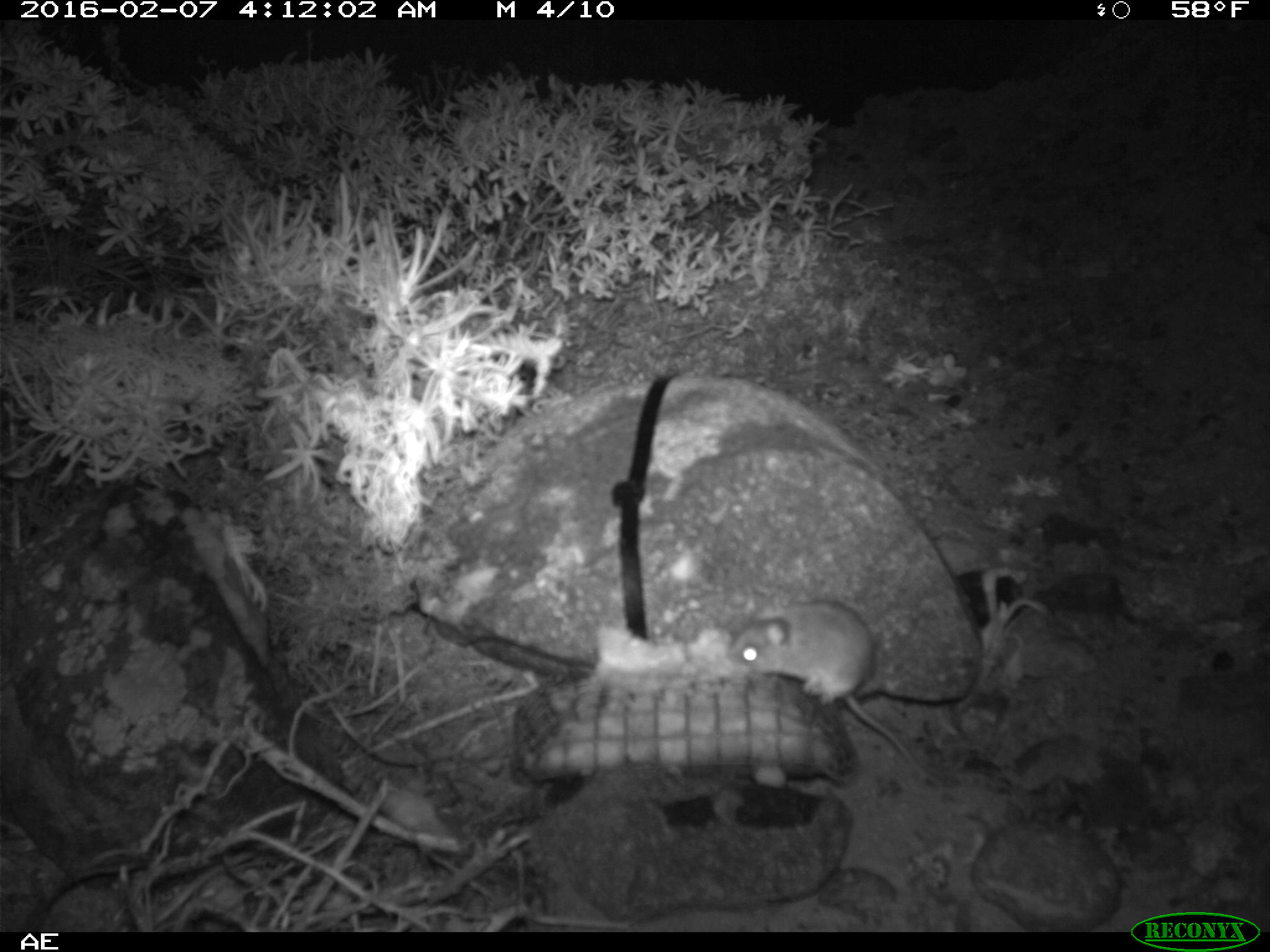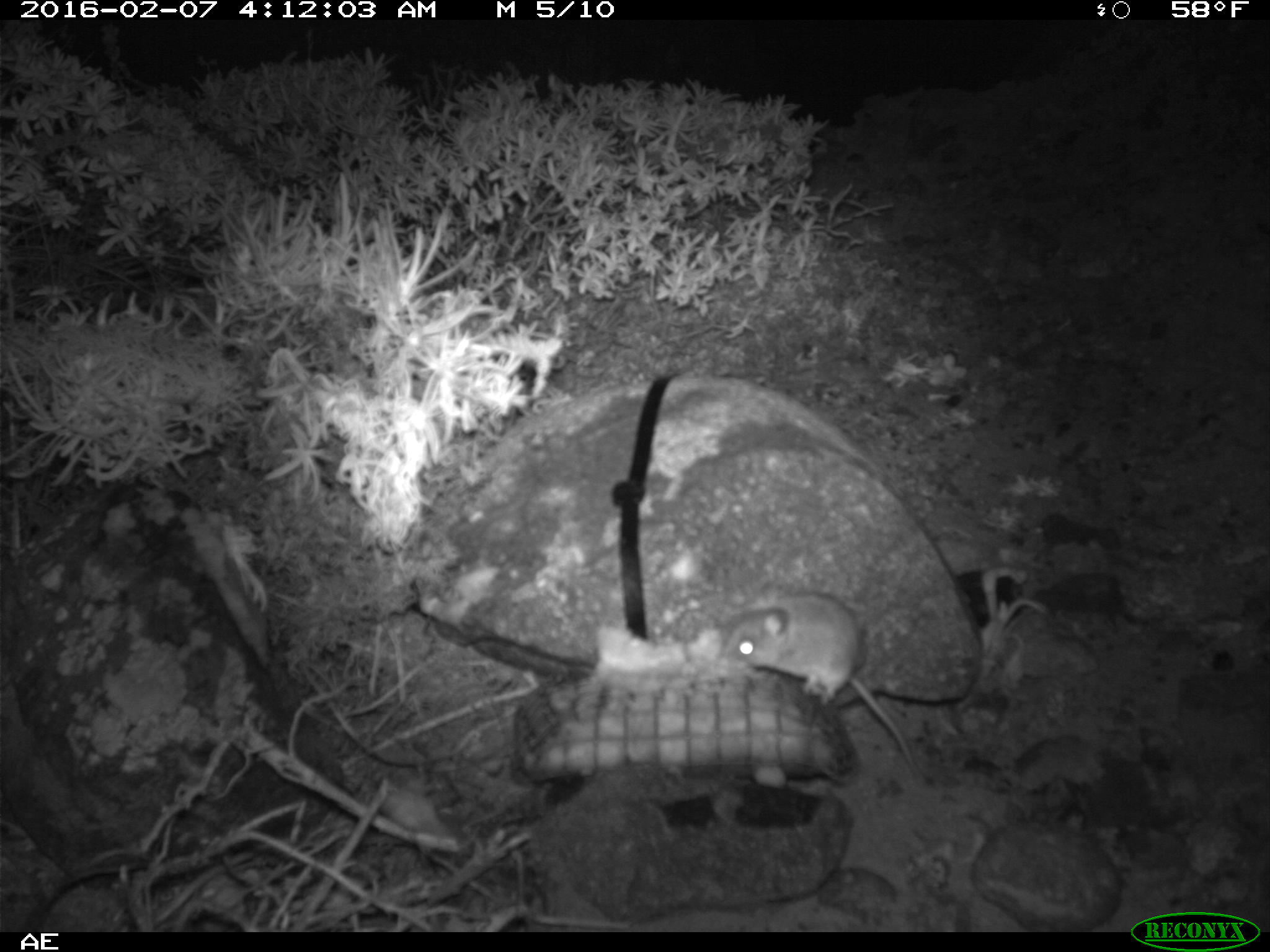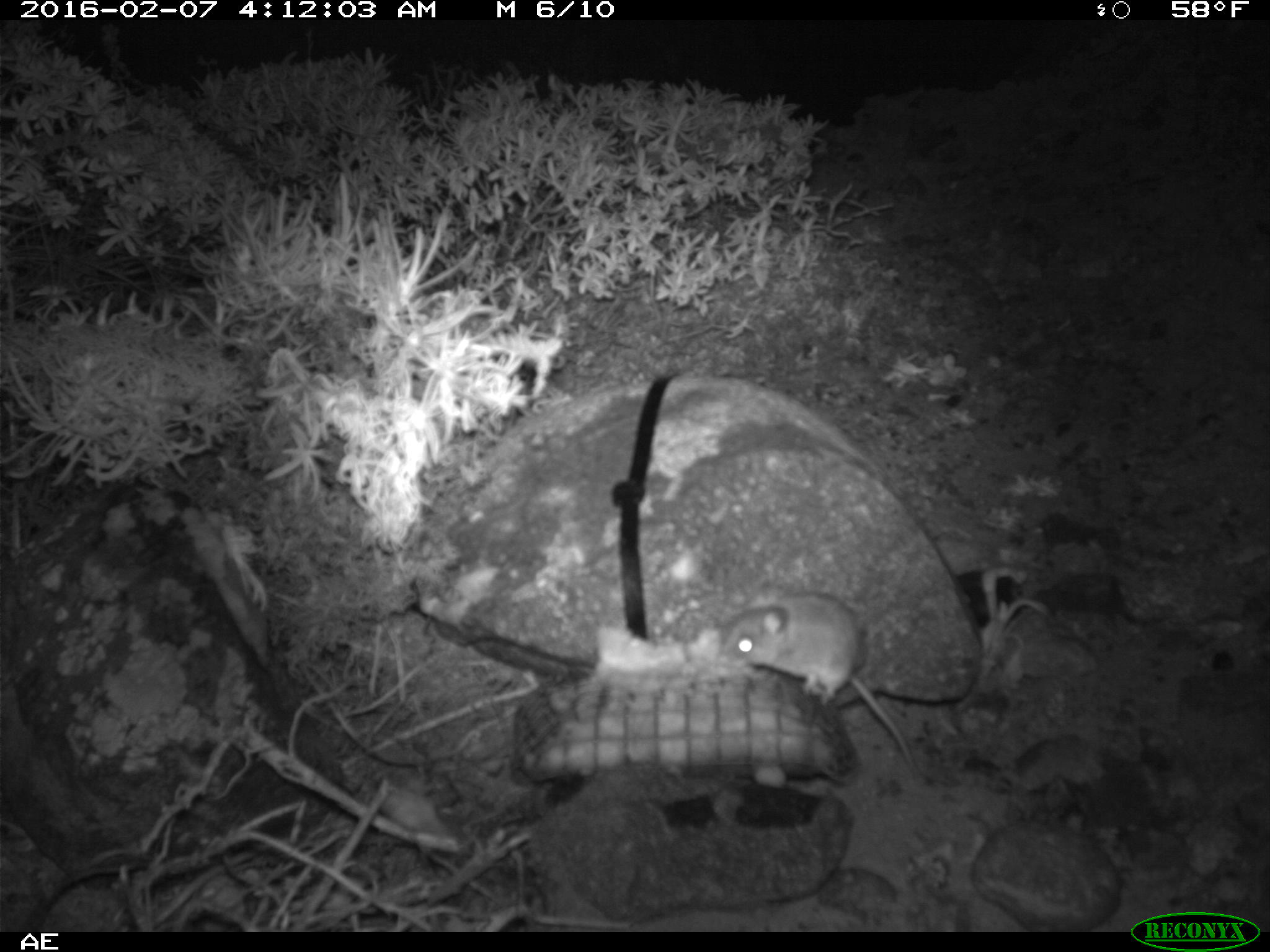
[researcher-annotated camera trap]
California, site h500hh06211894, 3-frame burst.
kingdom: Animalia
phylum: Chordata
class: Mammalia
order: Rodentia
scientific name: Rodentia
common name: rodent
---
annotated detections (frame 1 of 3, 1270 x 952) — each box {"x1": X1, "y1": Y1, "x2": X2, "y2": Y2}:
rodent: {"x1": 726, "y1": 599, "x2": 931, "y2": 777}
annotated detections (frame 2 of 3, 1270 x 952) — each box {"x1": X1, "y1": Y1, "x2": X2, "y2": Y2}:
rodent: {"x1": 716, "y1": 583, "x2": 917, "y2": 772}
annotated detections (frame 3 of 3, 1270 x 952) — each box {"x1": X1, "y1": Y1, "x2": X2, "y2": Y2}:
rodent: {"x1": 723, "y1": 578, "x2": 917, "y2": 773}